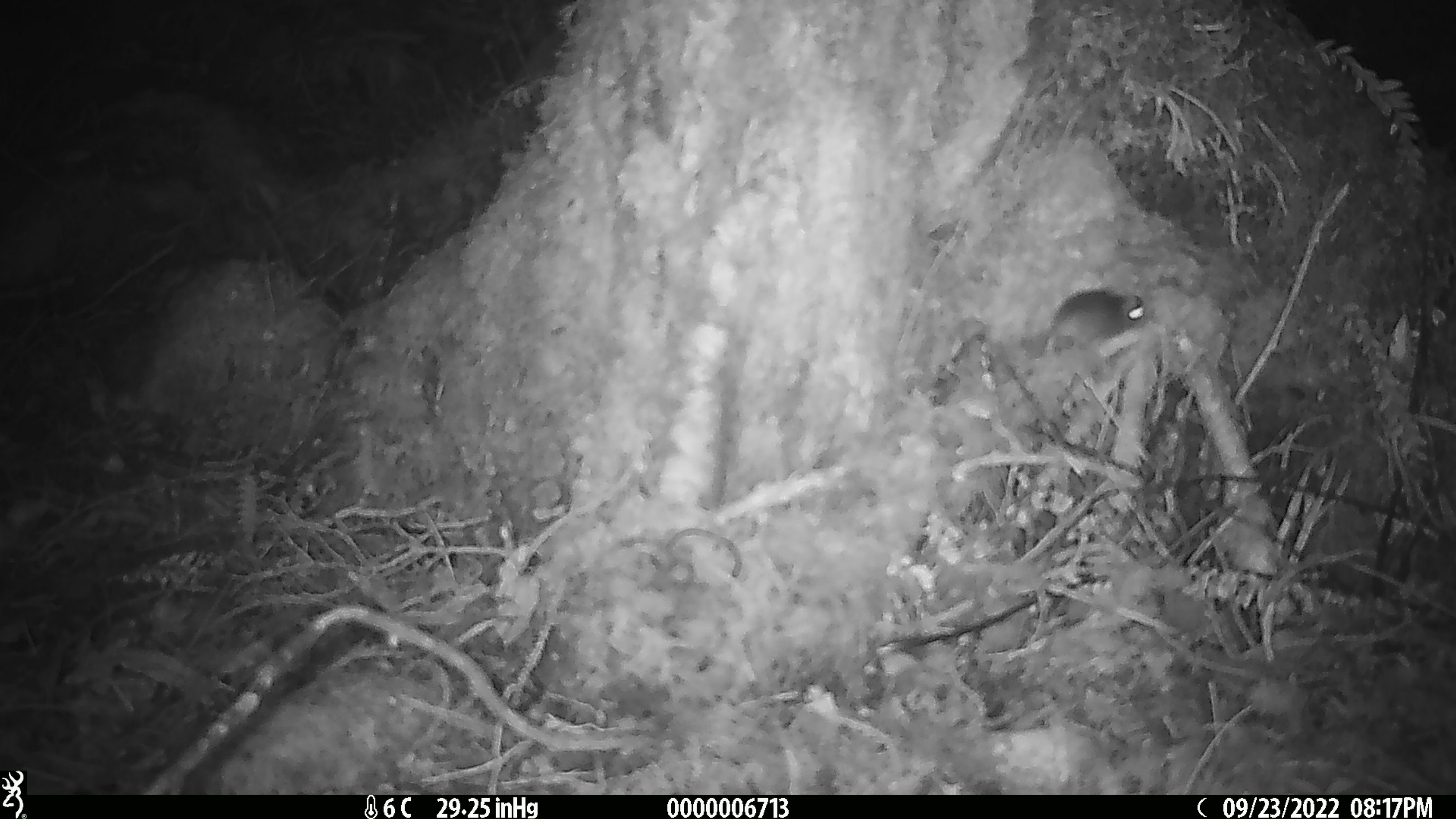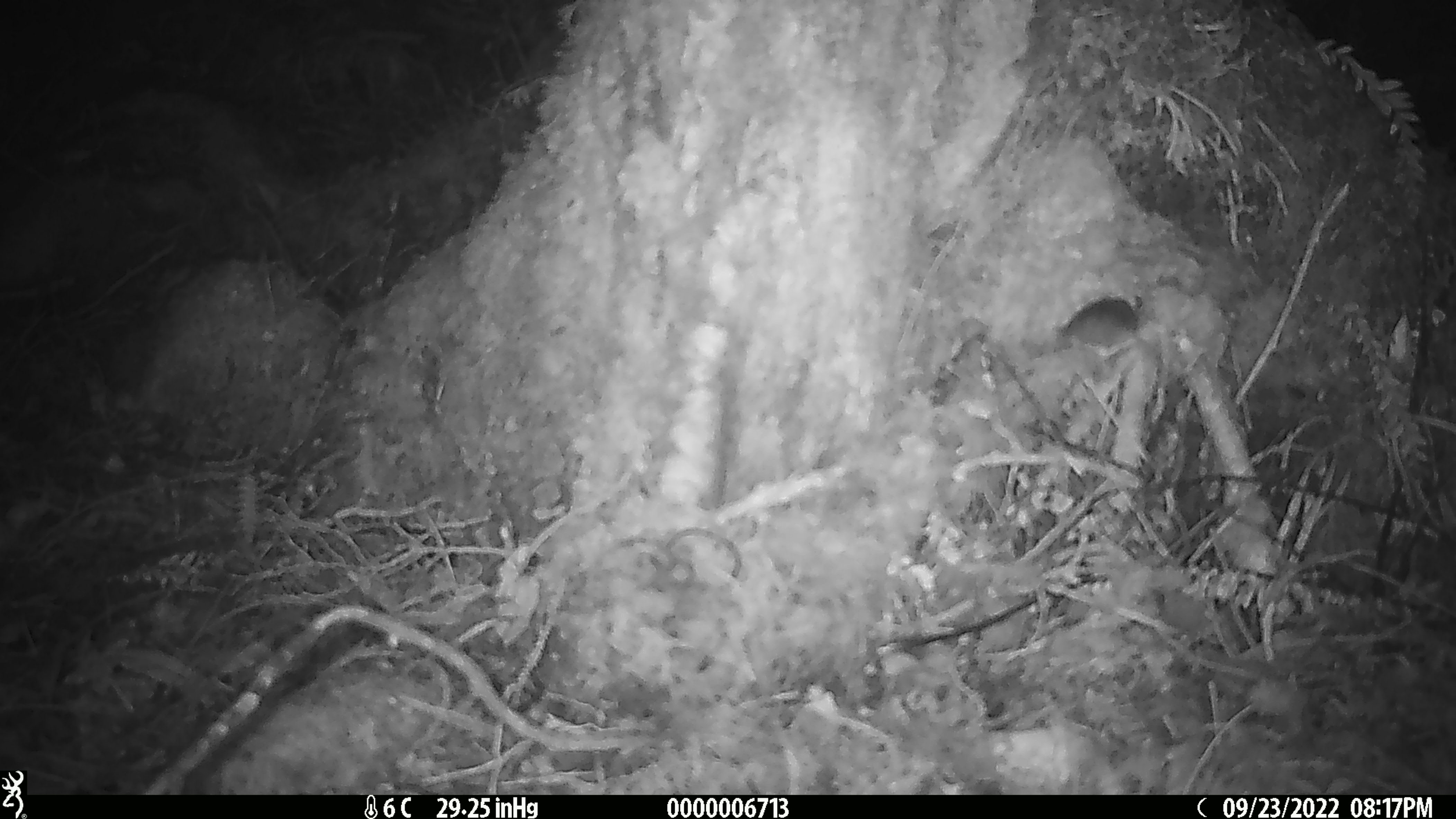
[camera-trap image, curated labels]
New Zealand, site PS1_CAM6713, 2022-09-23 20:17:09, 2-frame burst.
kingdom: Animalia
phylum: Chordata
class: Mammalia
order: Rodentia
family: Muridae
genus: Mus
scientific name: Mus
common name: mouse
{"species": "mouse (Mus)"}